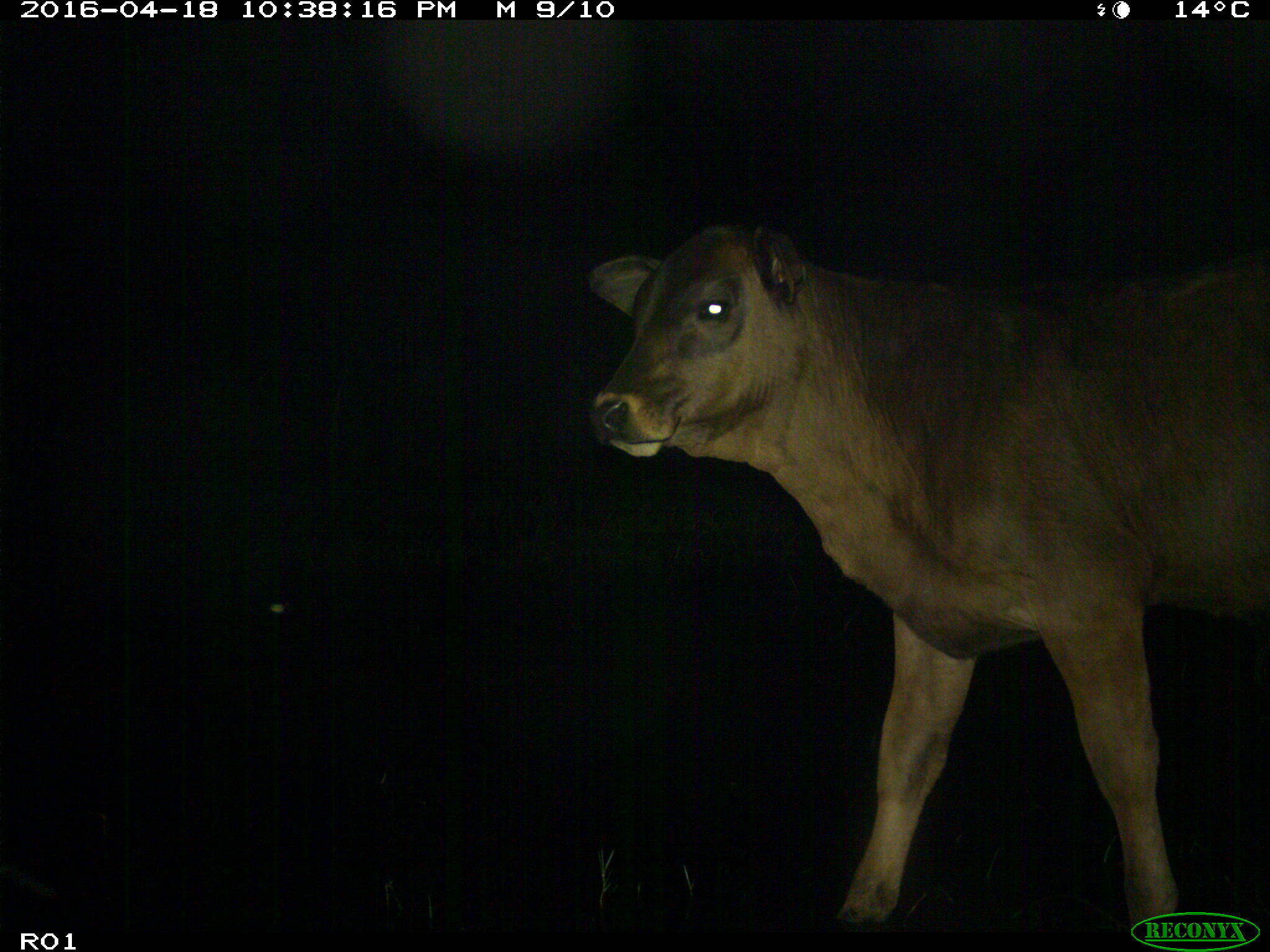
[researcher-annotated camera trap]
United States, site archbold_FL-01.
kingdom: Animalia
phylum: Chordata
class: Mammalia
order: Artiodactyla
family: Bovidae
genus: Bos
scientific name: Bos taurus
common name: domestic cow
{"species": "Bos taurus (domestic cow)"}